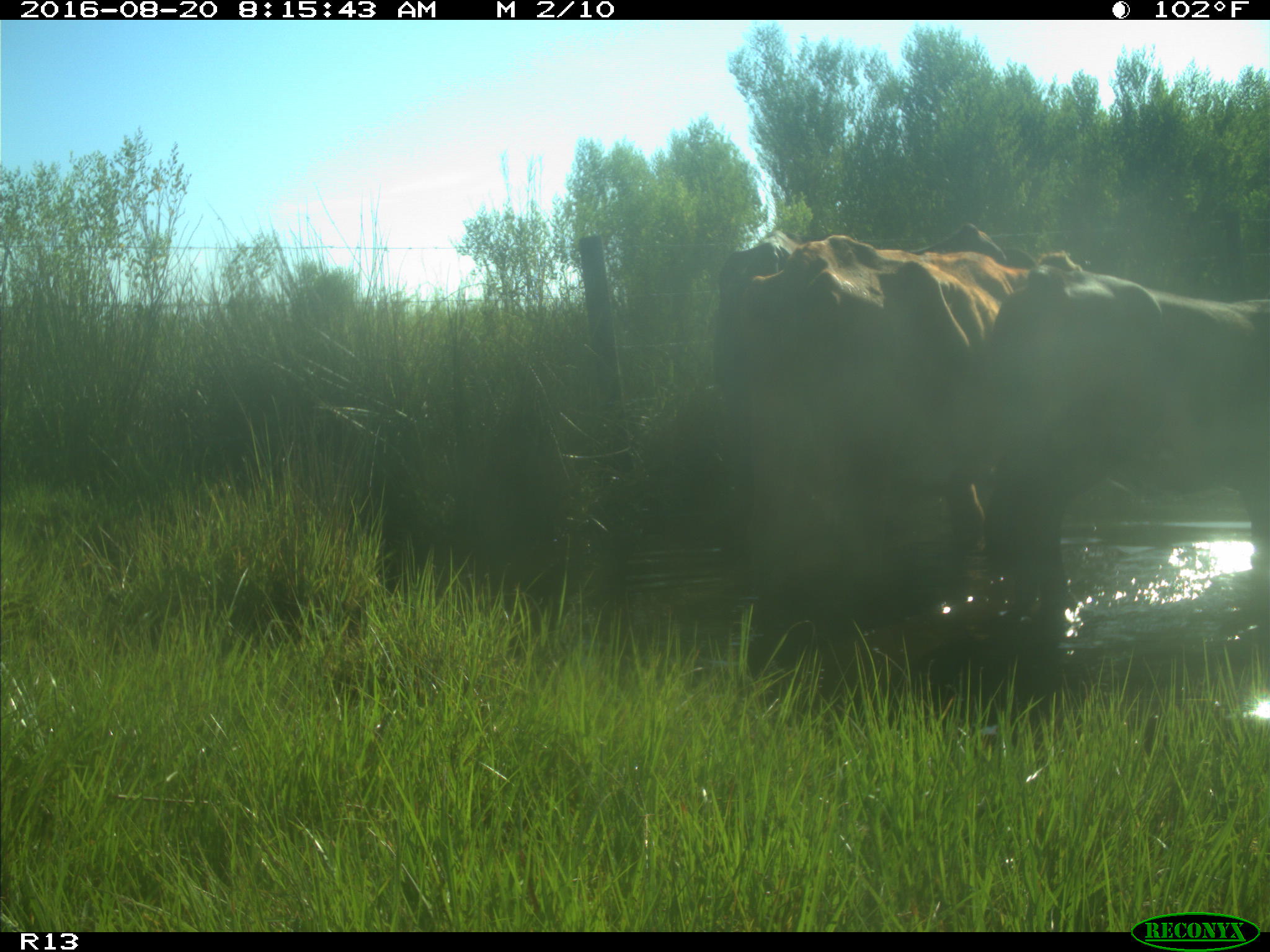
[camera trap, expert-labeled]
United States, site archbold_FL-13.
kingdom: Animalia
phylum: Chordata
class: Mammalia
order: Artiodactyla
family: Bovidae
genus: Bos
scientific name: Bos taurus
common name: domestic cow